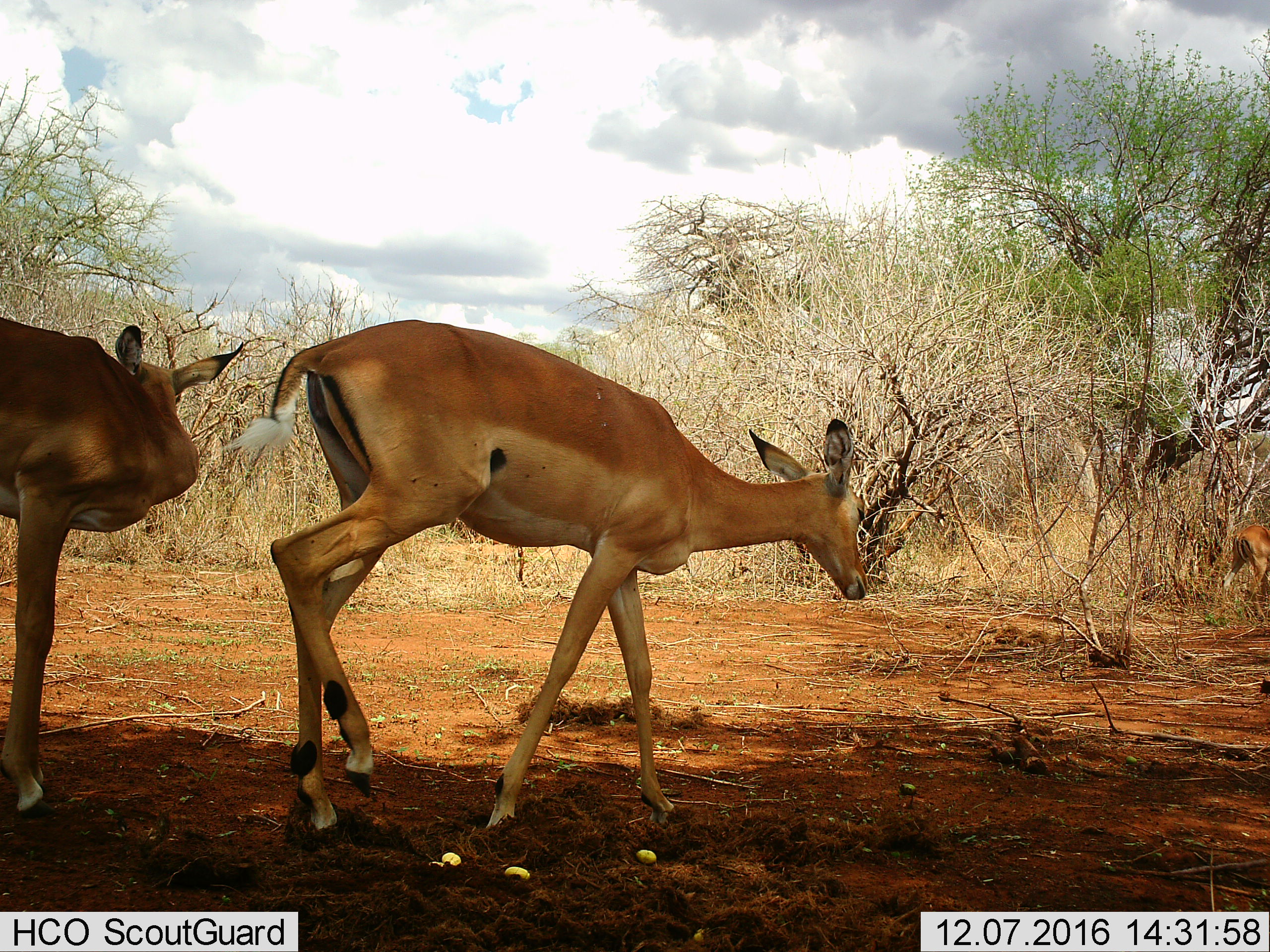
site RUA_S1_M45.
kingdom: Animalia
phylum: Chordata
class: Mammalia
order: Artiodactyla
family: Bovidae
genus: Aepyceros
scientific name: Aepyceros melampus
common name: impala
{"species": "impala (Aepyceros melampus)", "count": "3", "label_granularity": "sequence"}